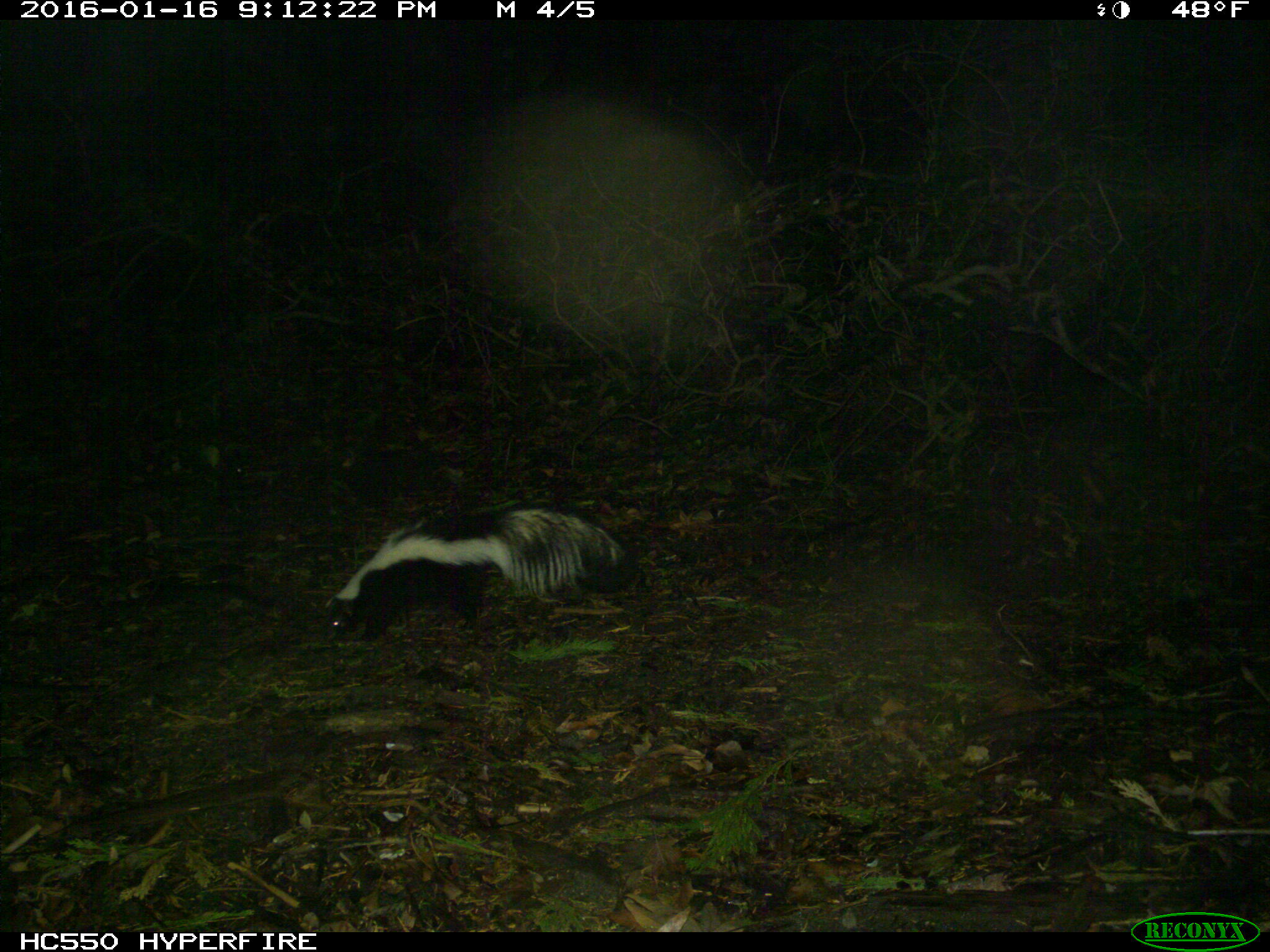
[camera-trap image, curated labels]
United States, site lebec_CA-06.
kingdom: Animalia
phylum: Chordata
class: Mammalia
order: Carnivora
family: Mephitidae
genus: Mephitis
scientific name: Mephitis mephitis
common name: striped skunk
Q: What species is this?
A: Mephitis mephitis (striped skunk).